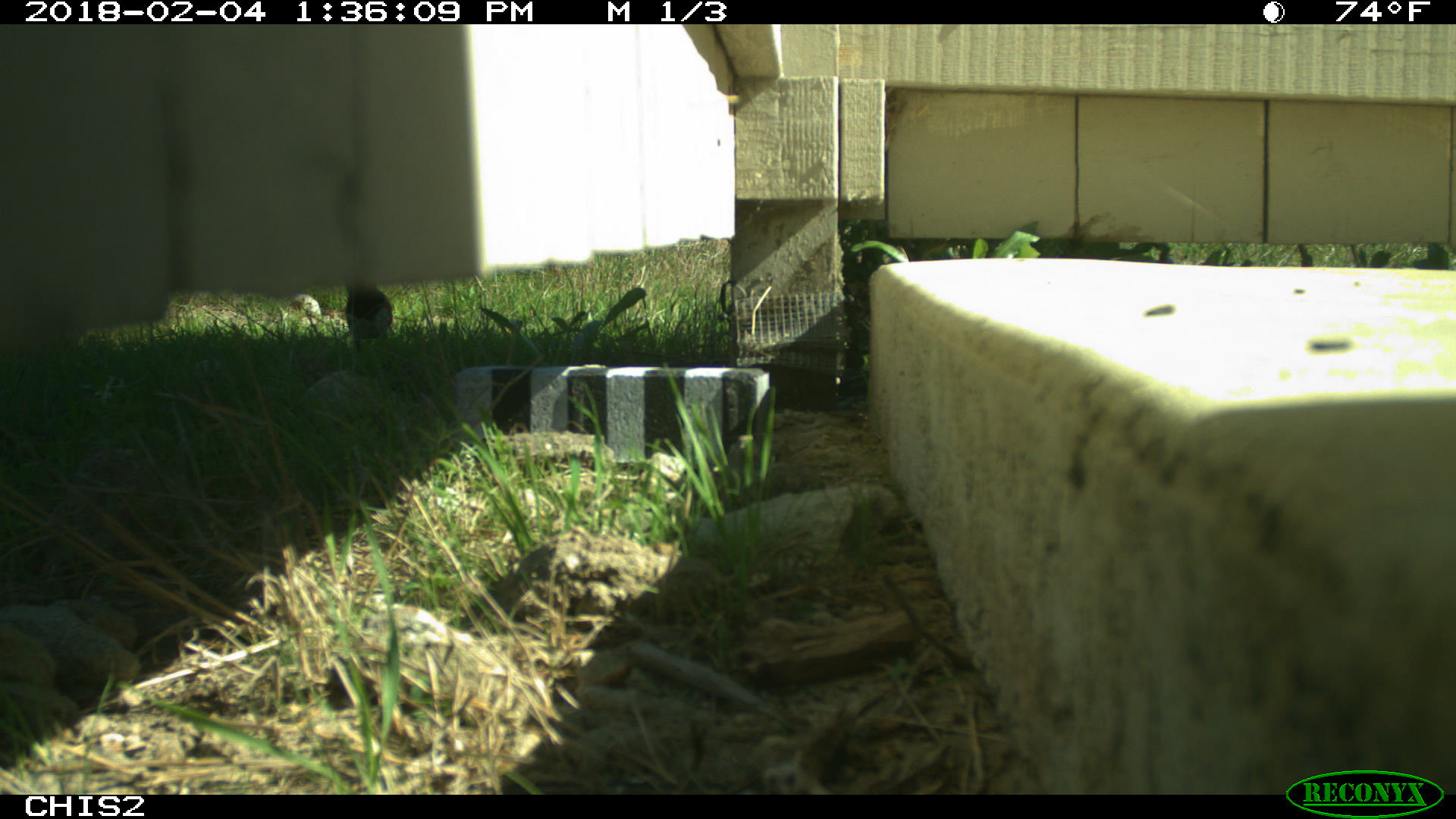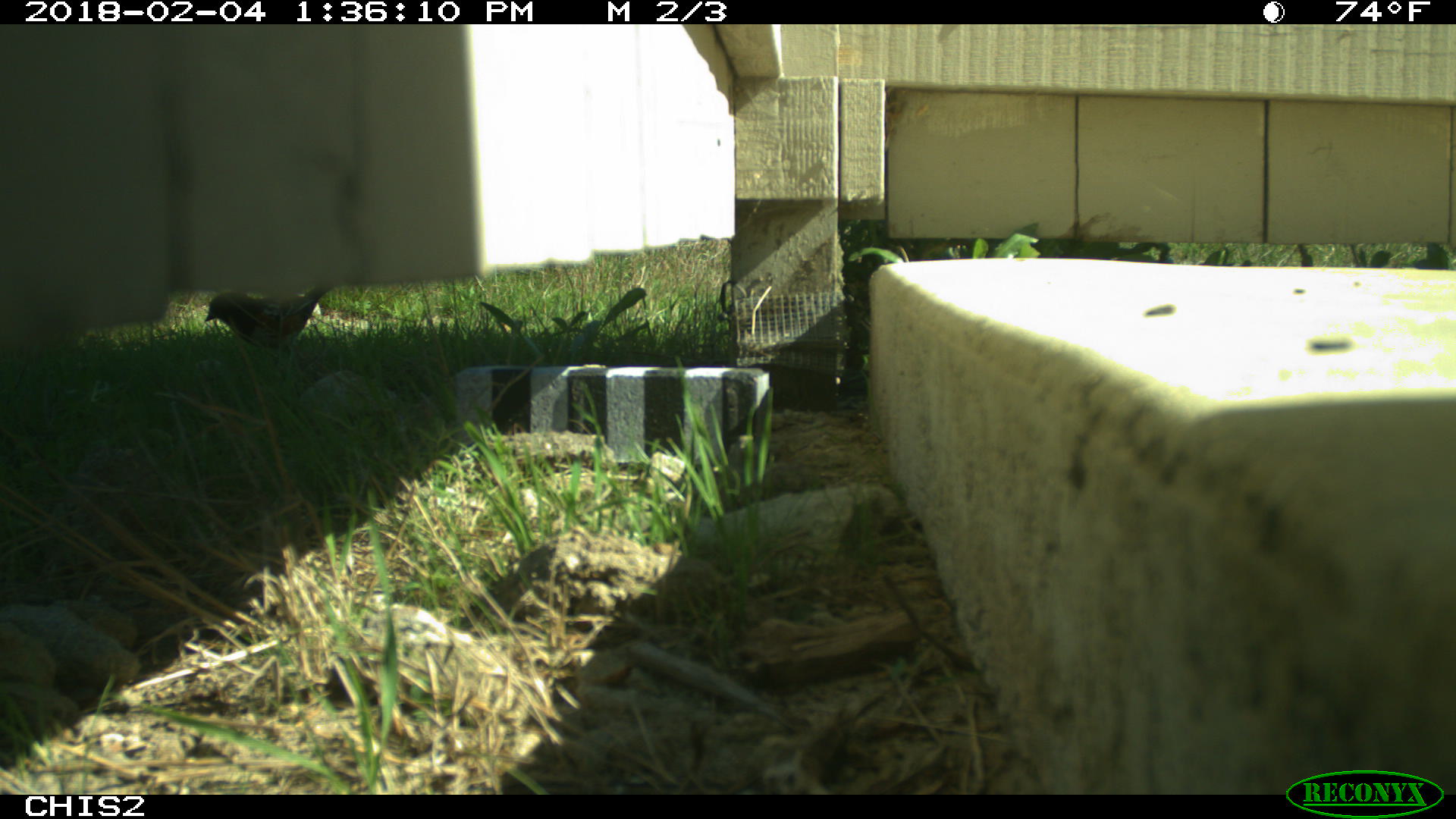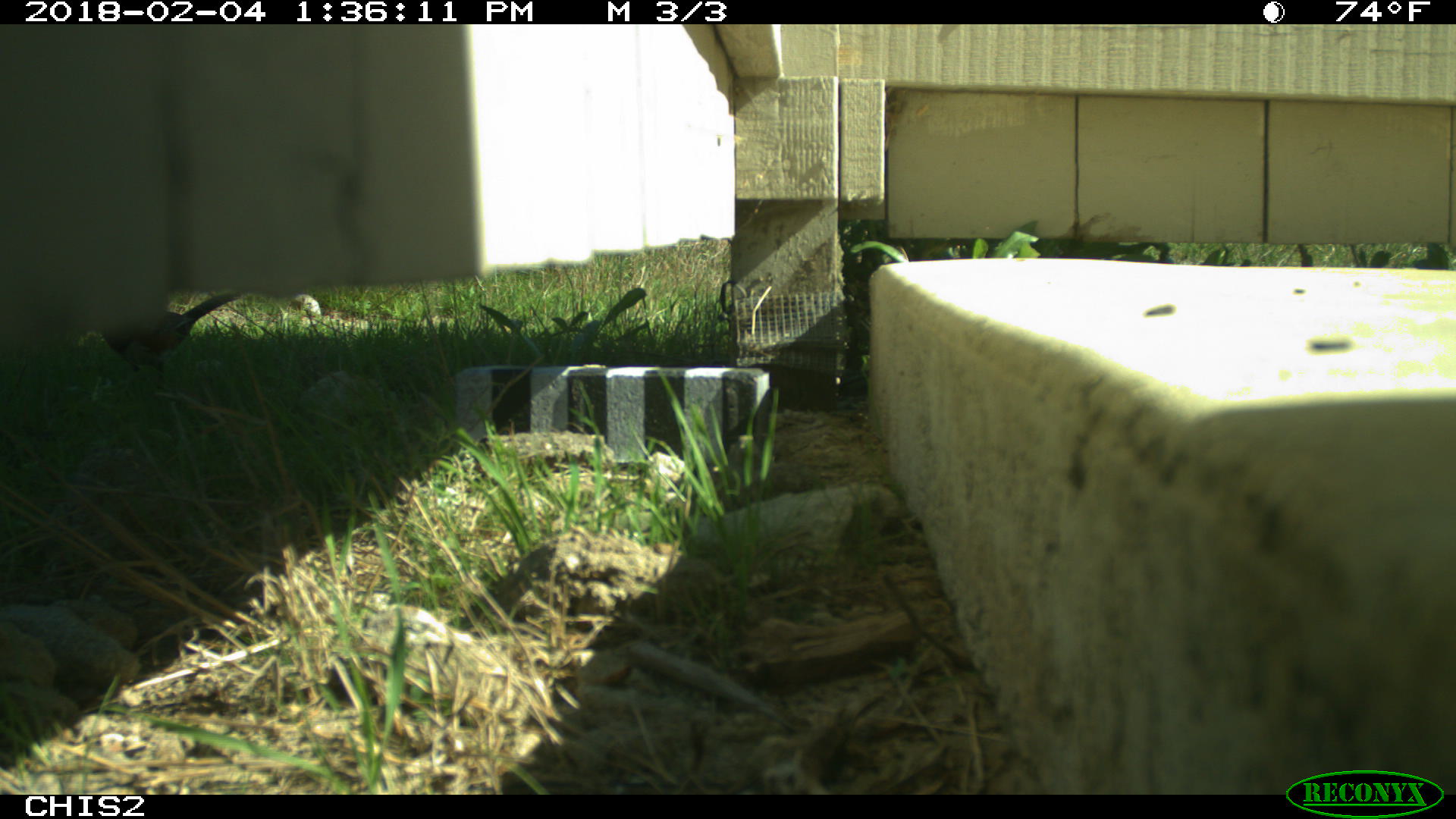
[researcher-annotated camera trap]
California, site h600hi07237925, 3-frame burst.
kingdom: Animalia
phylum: Chordata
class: Aves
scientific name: Aves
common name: bird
Bird (Aves).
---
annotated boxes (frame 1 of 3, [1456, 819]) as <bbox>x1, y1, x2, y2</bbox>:
bird: <bbox>344, 284, 392, 350</bbox>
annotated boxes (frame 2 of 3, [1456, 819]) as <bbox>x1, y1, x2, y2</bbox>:
bird: <bbox>204, 286, 329, 368</bbox>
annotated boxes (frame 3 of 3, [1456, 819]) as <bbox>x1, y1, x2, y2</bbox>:
bird: <bbox>99, 292, 240, 391</bbox>